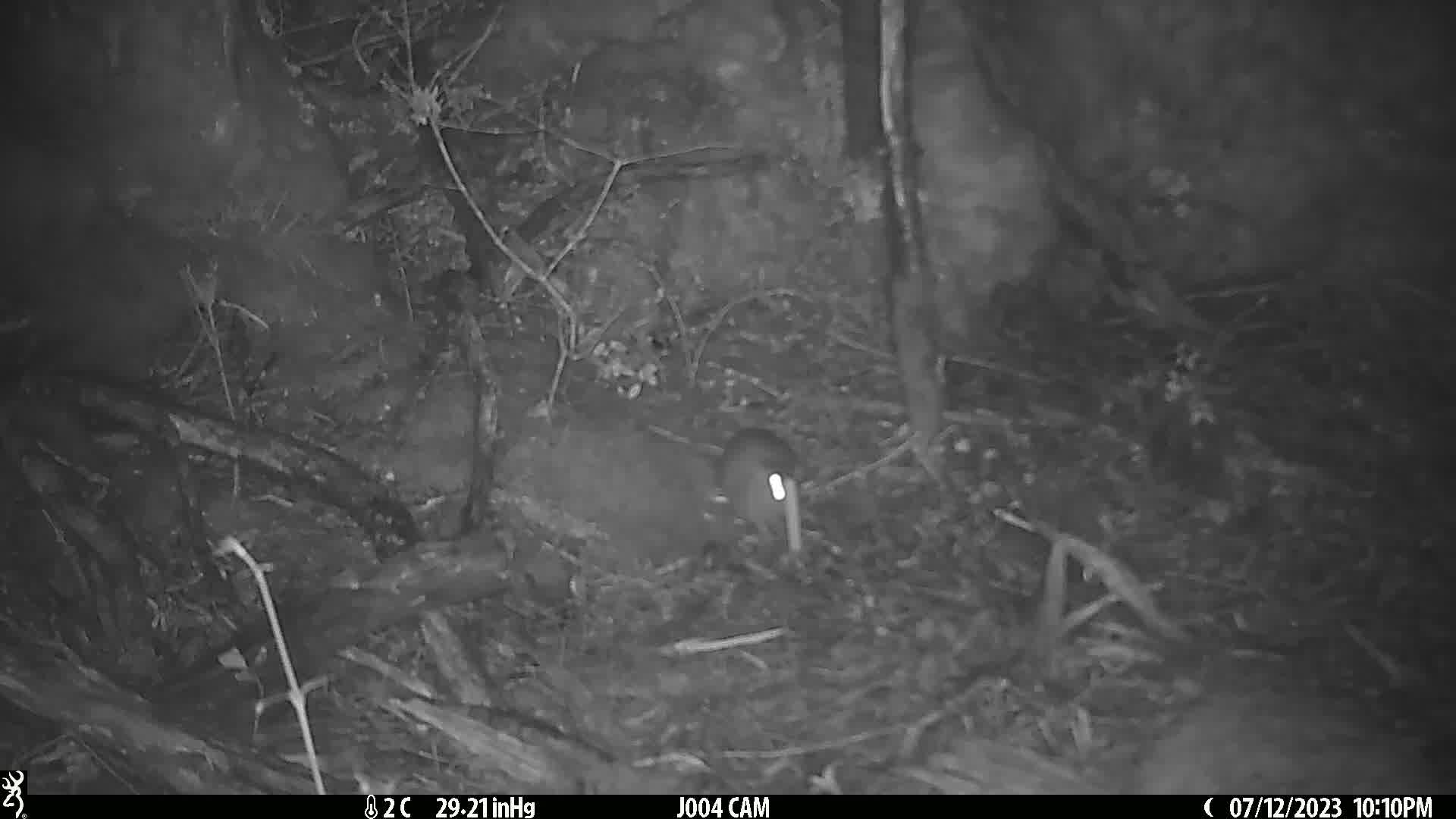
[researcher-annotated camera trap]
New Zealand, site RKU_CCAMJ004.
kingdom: Animalia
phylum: Chordata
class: Mammalia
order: Rodentia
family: Muridae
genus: Rattus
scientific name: Rattus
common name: rat